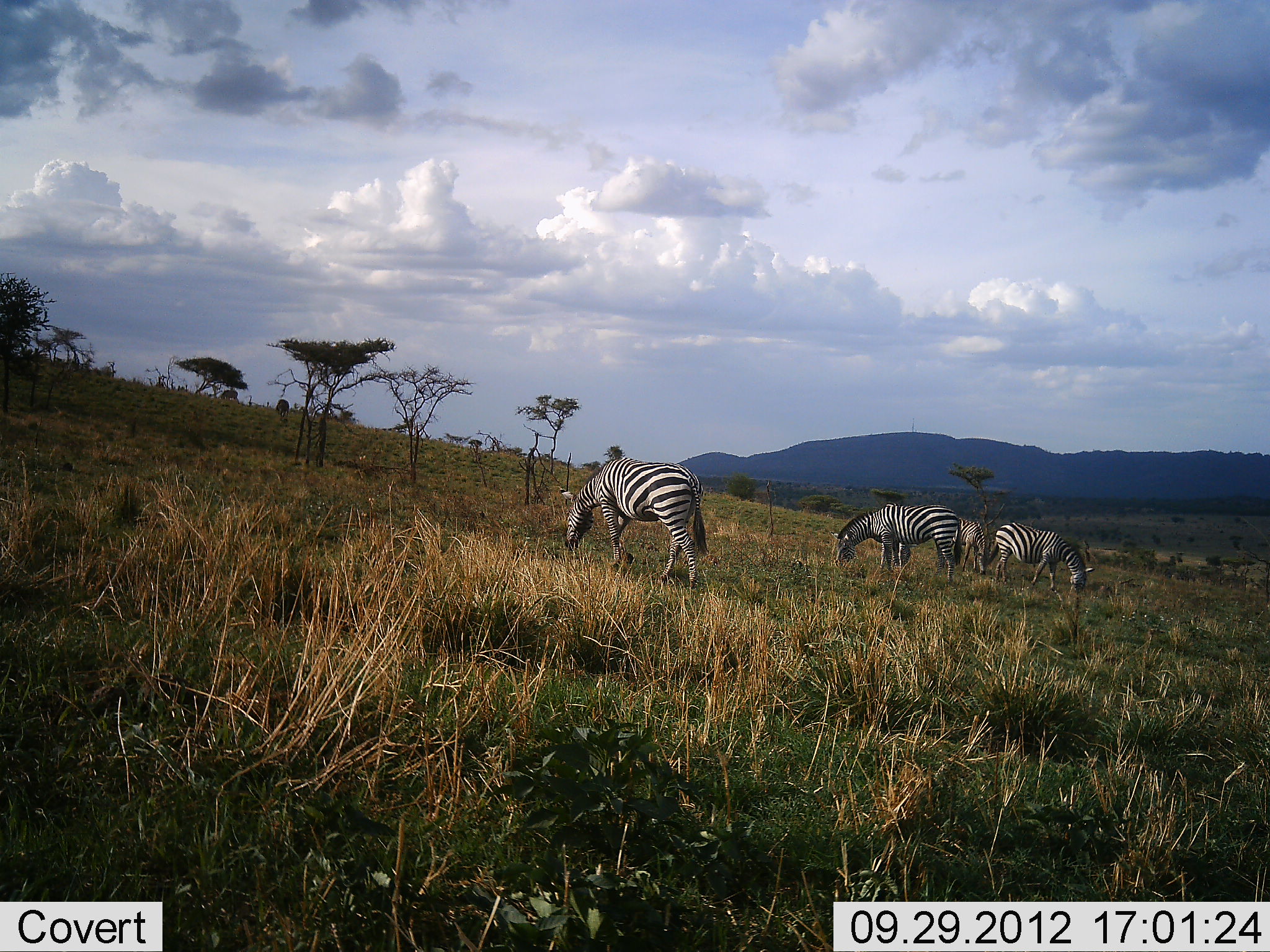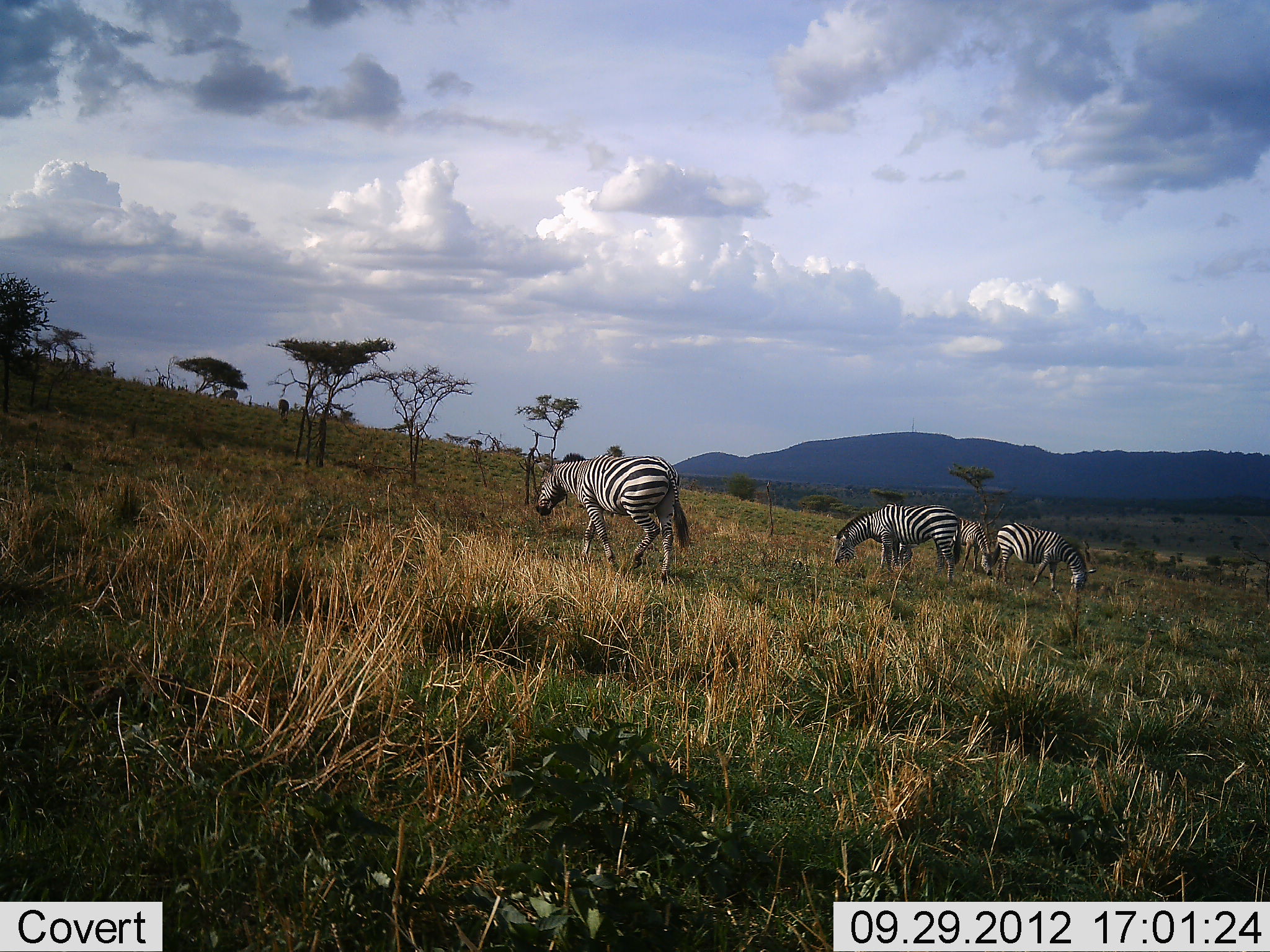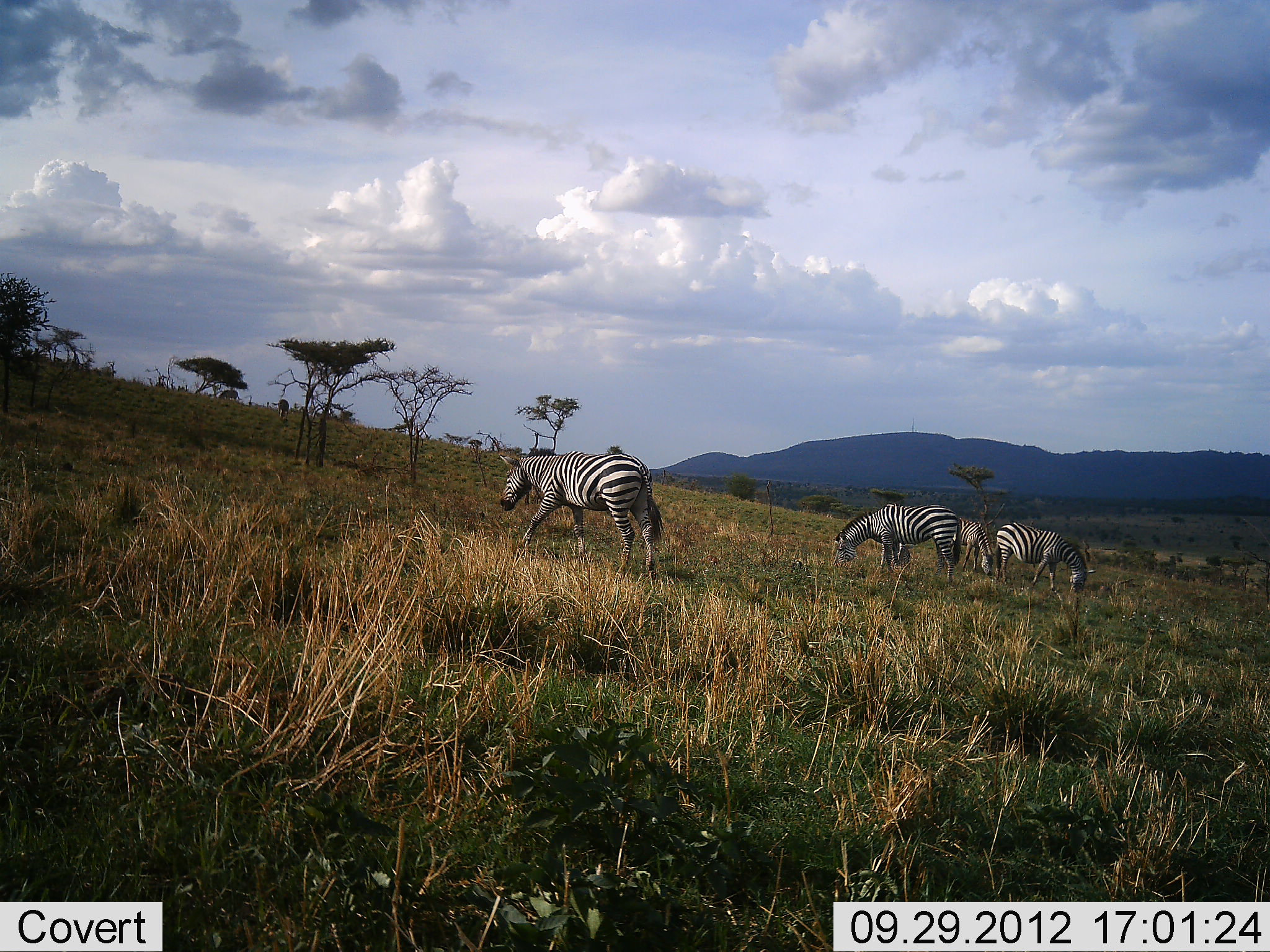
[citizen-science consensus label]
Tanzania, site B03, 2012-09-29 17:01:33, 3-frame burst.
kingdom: Animalia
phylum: Chordata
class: Mammalia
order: Perissodactyla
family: Equidae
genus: Equus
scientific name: Equus quagga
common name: plains zebra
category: zebra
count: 4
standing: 9%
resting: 0%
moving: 45%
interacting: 0%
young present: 0%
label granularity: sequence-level